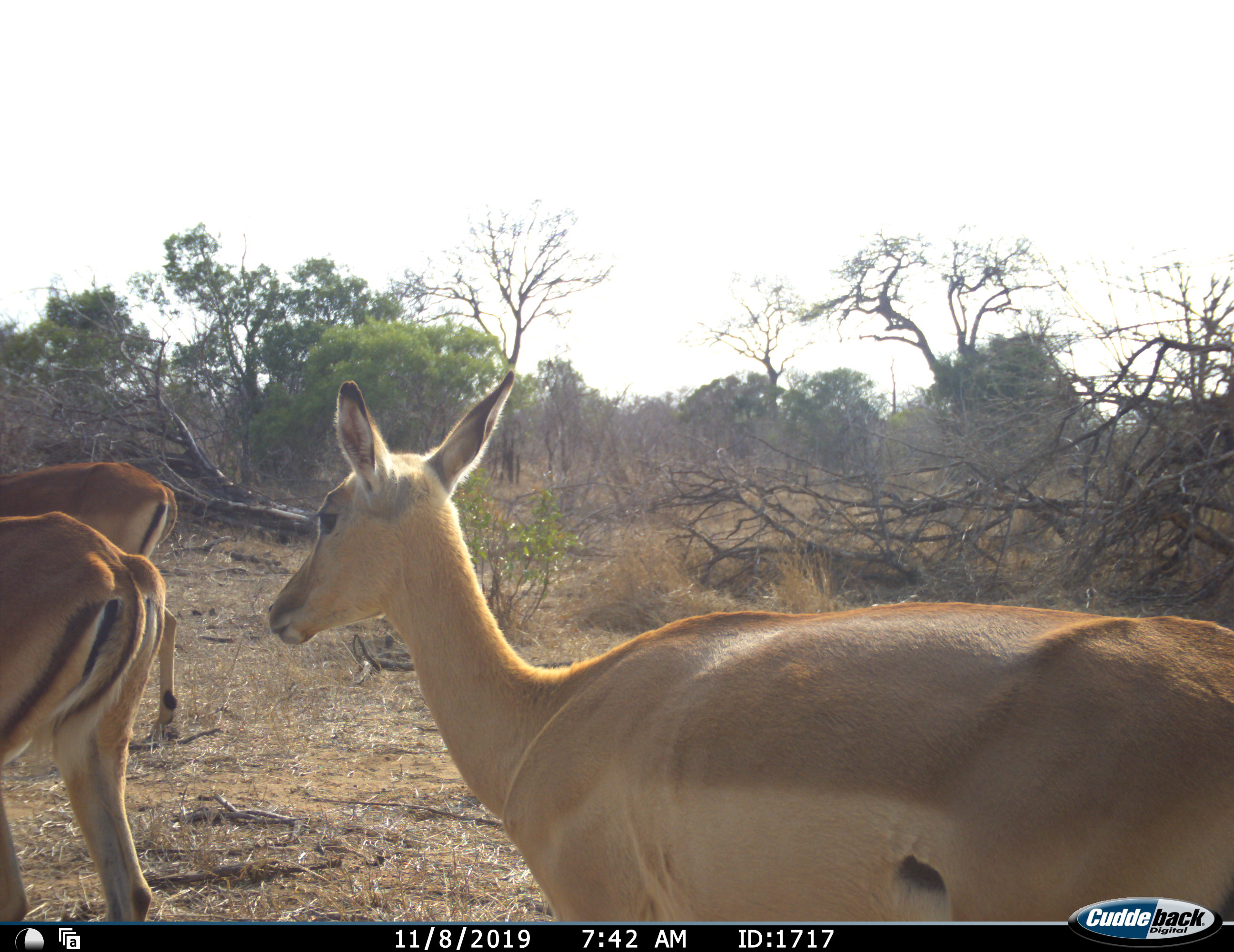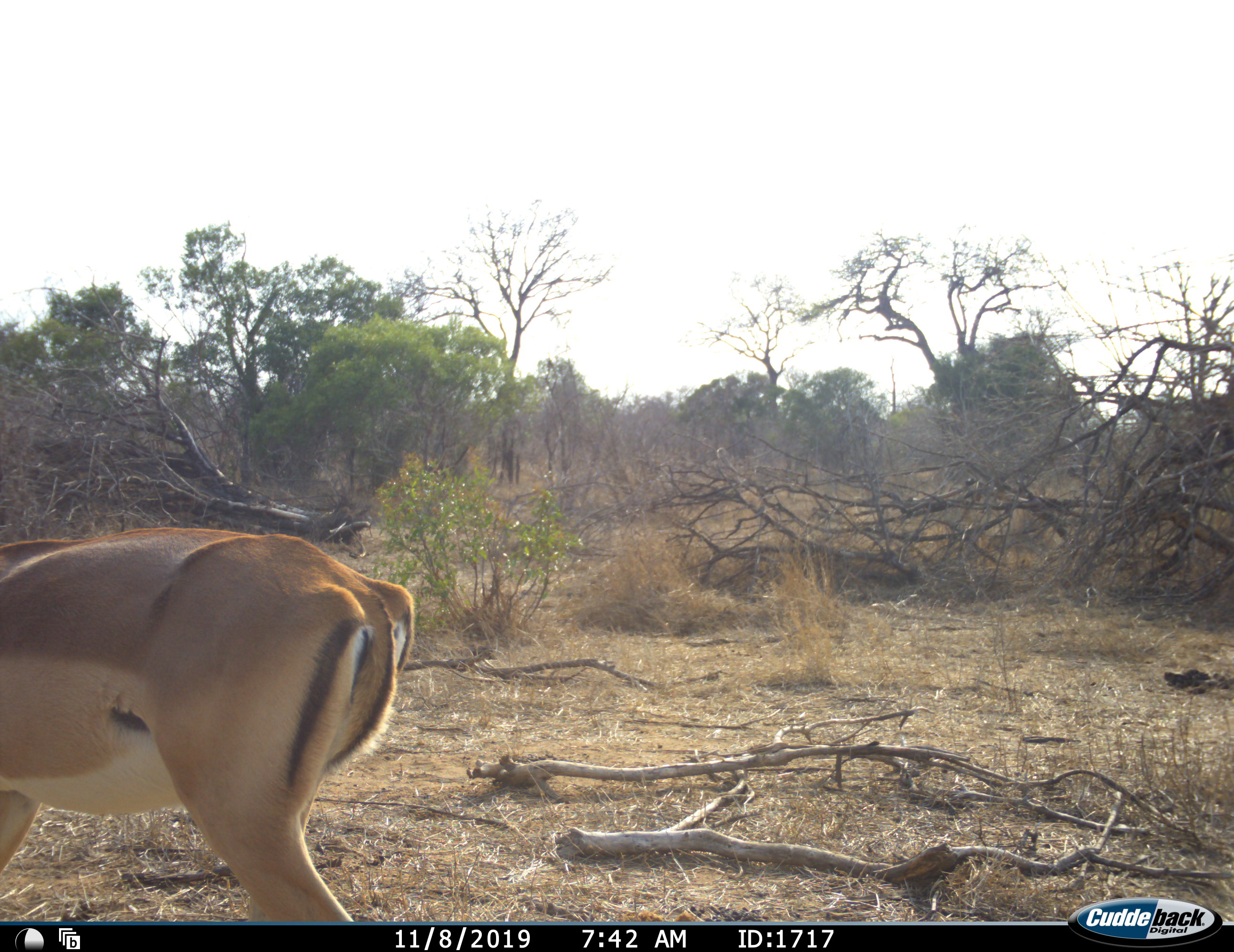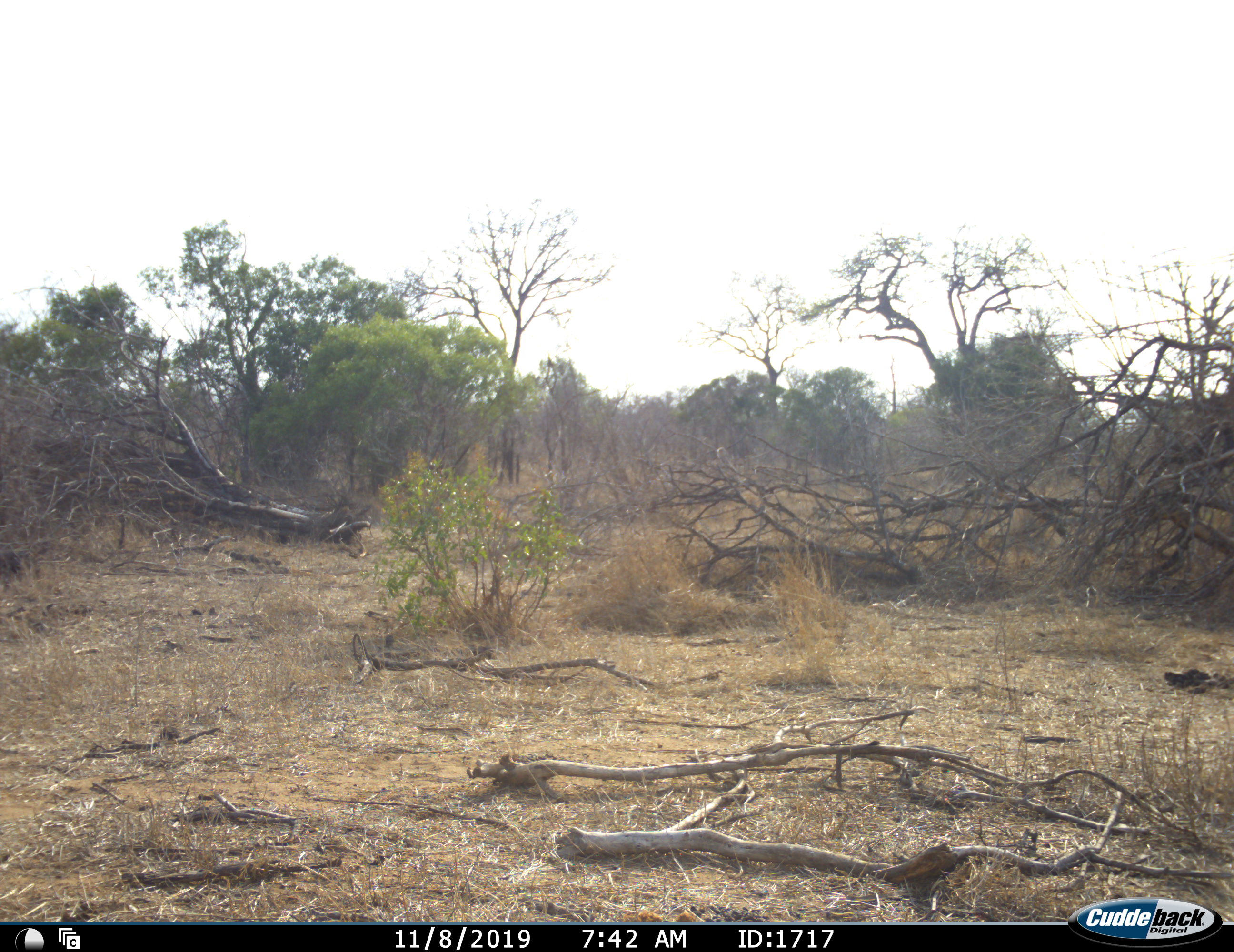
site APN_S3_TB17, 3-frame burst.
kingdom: Animalia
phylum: Chordata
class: Mammalia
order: Artiodactyla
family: Bovidae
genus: Aepyceros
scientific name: Aepyceros melampus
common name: impala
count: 3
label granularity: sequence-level